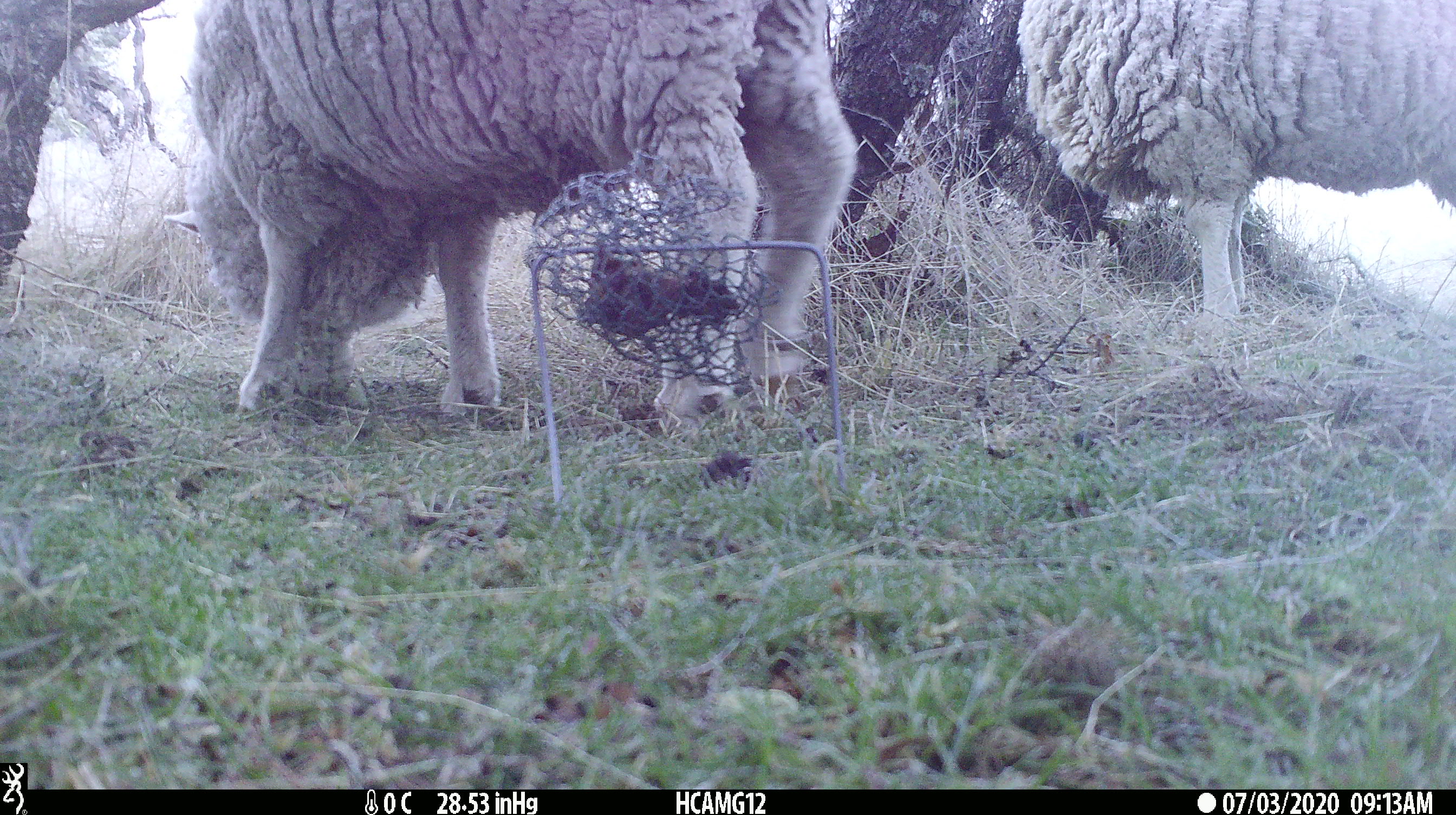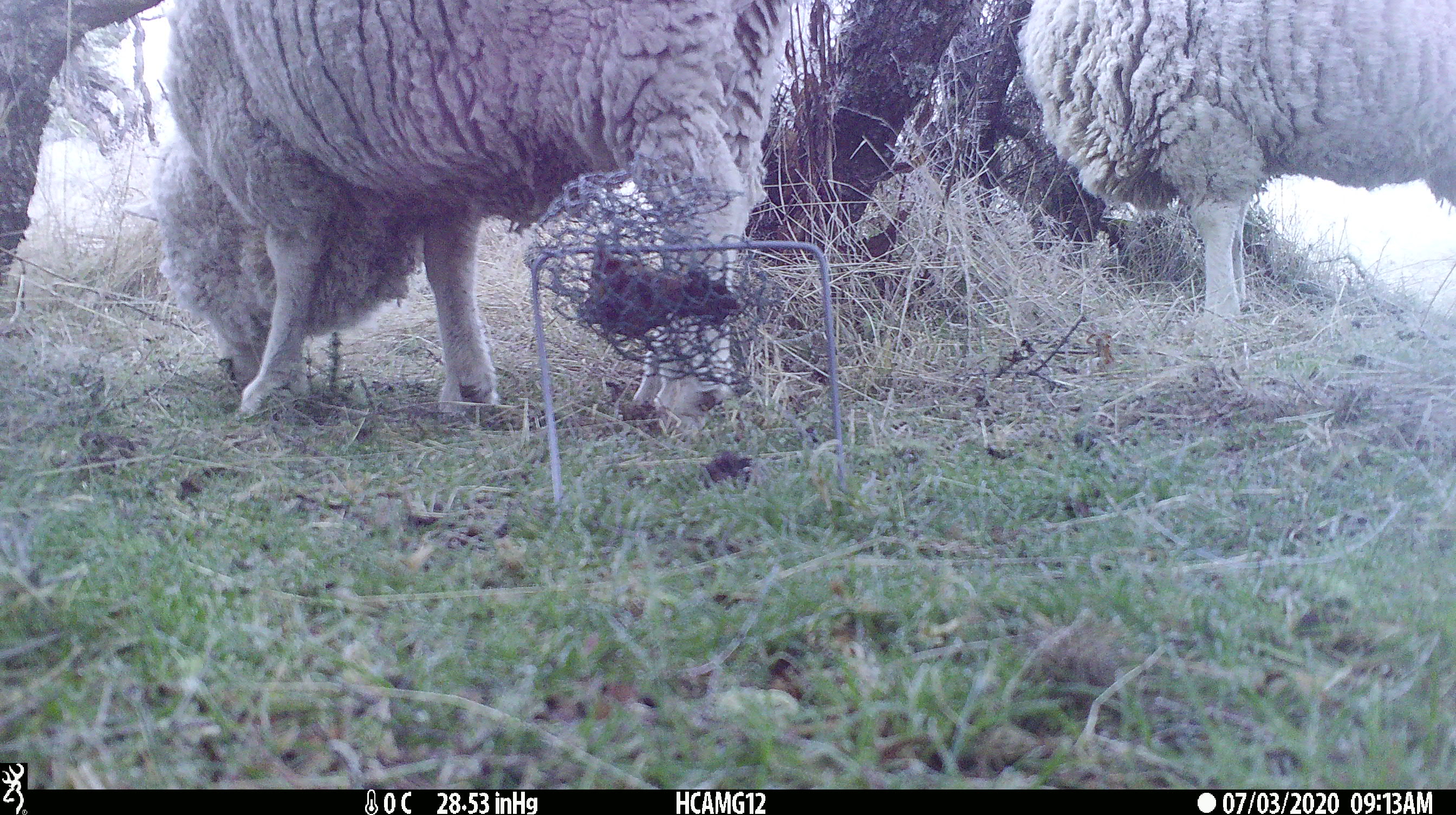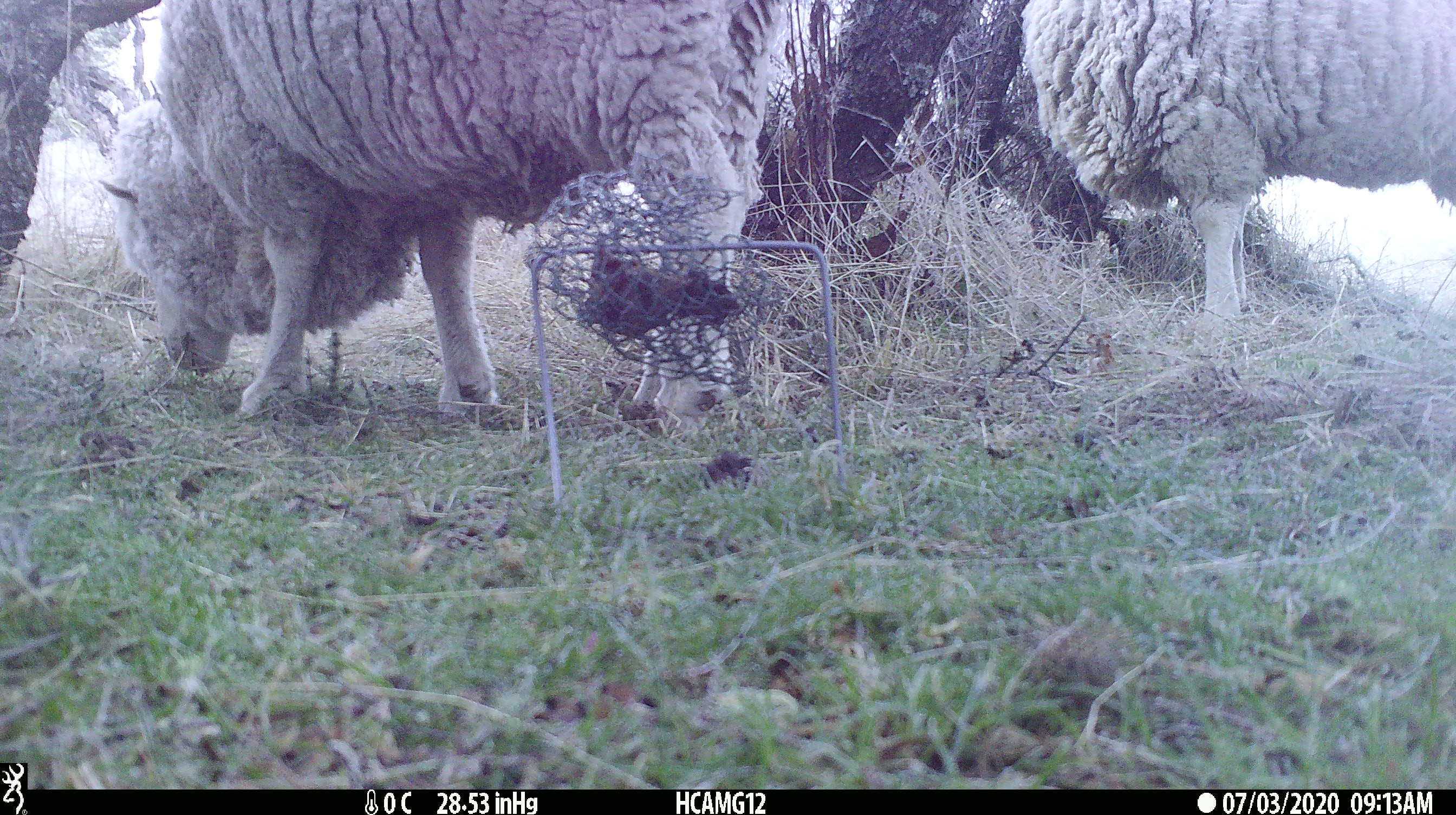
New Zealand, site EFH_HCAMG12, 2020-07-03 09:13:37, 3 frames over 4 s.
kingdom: Animalia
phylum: Chordata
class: Mammalia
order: Artiodactyla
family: Bovidae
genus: Ovis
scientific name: Ovis aries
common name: domestic sheep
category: sheep